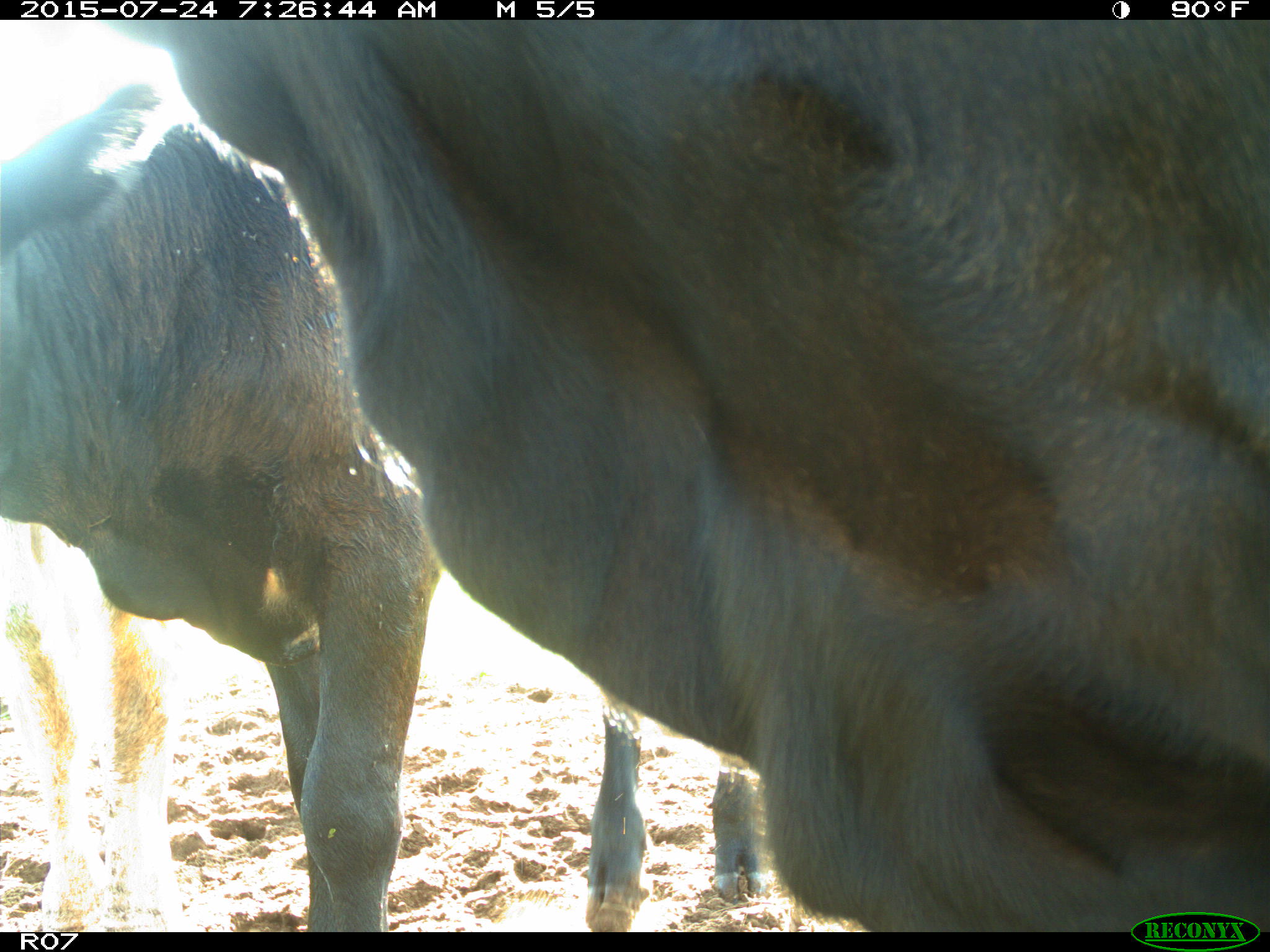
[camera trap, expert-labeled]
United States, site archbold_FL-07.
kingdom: Animalia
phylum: Chordata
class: Mammalia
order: Artiodactyla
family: Bovidae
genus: Bos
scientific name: Bos taurus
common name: domestic cow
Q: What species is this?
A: Bos taurus (domestic cow).